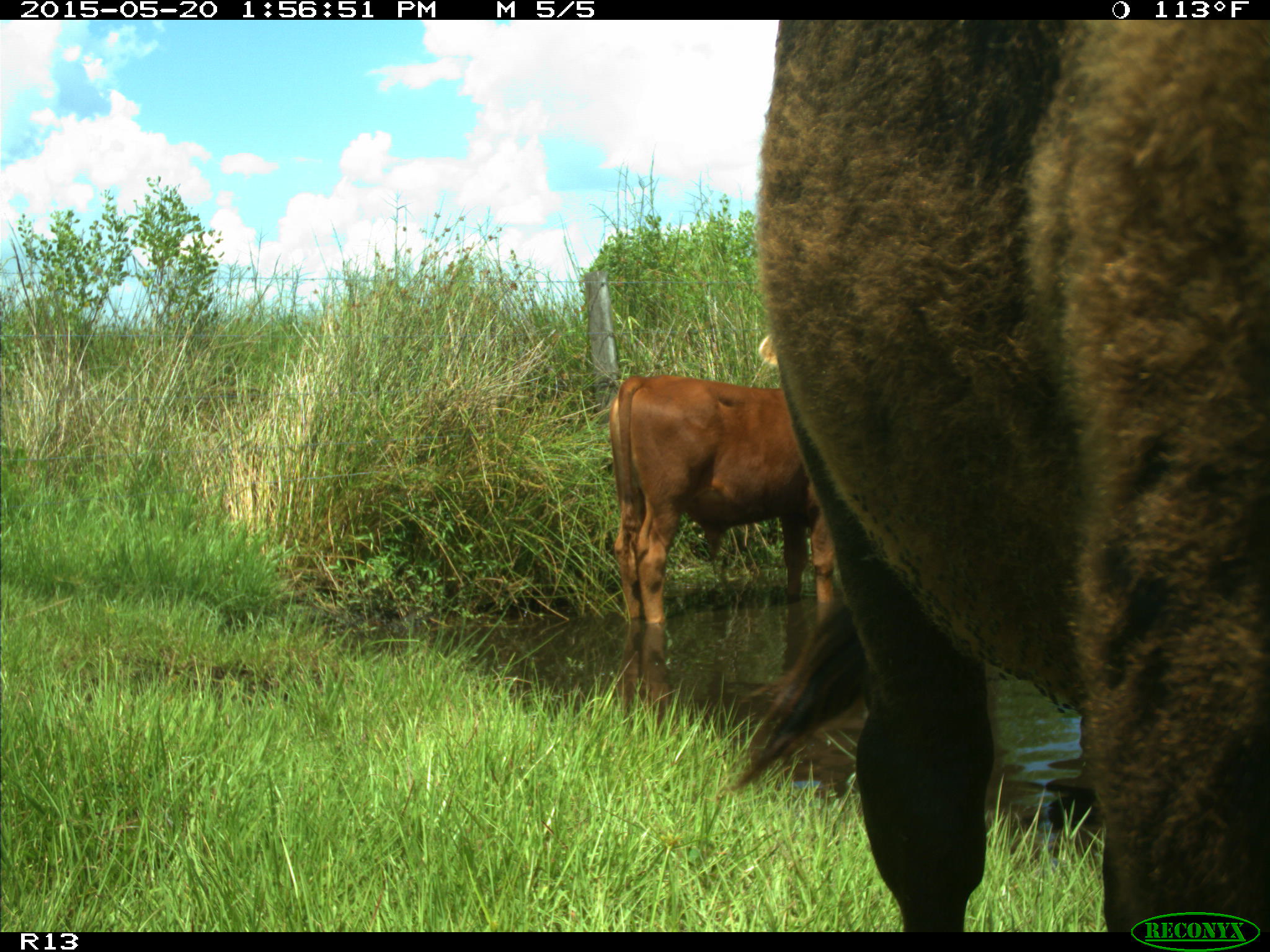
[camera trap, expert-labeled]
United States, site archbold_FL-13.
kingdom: Animalia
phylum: Chordata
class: Mammalia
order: Artiodactyla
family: Bovidae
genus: Bos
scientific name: Bos taurus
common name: domestic cow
Bos taurus (domestic cow).